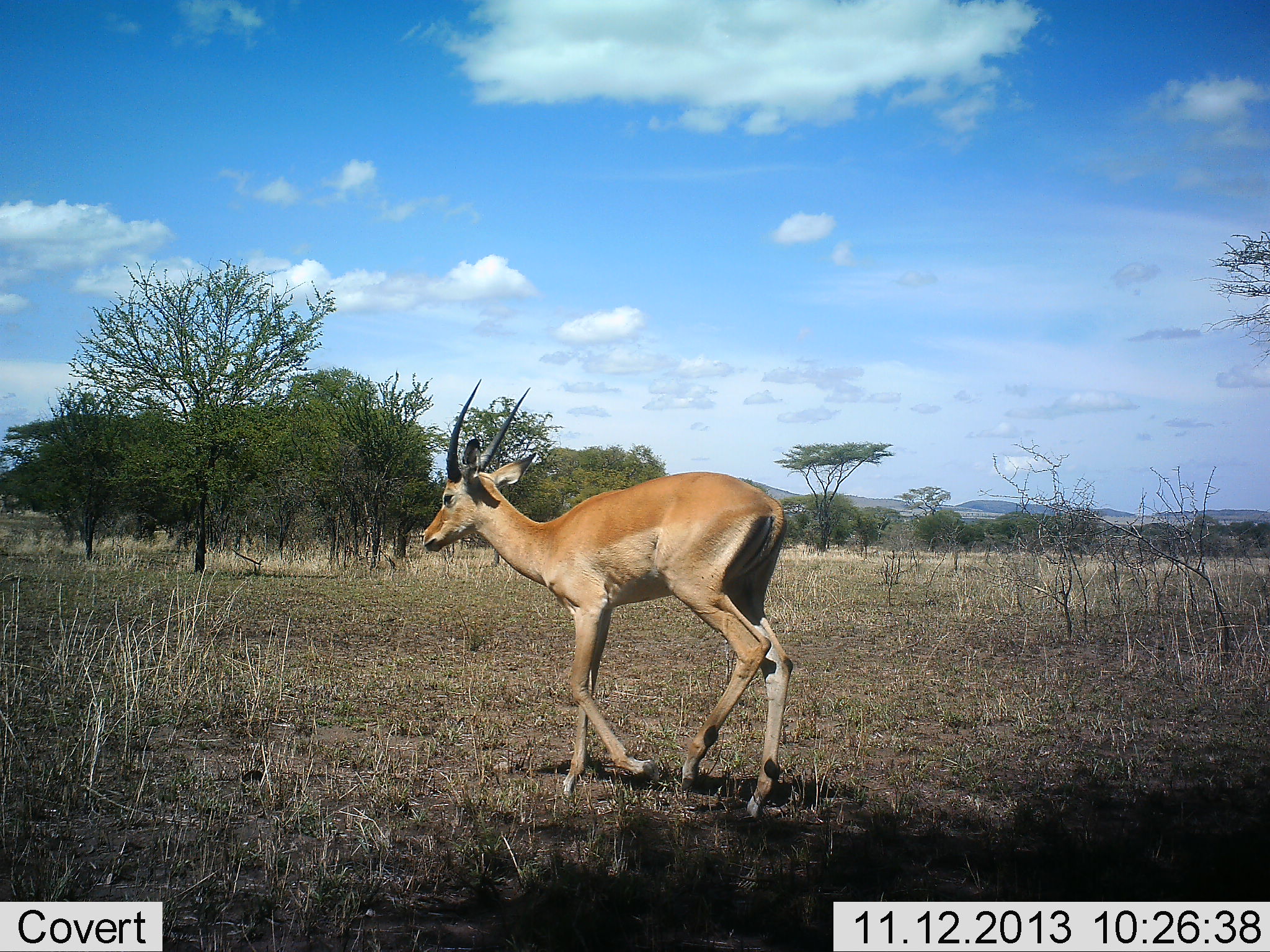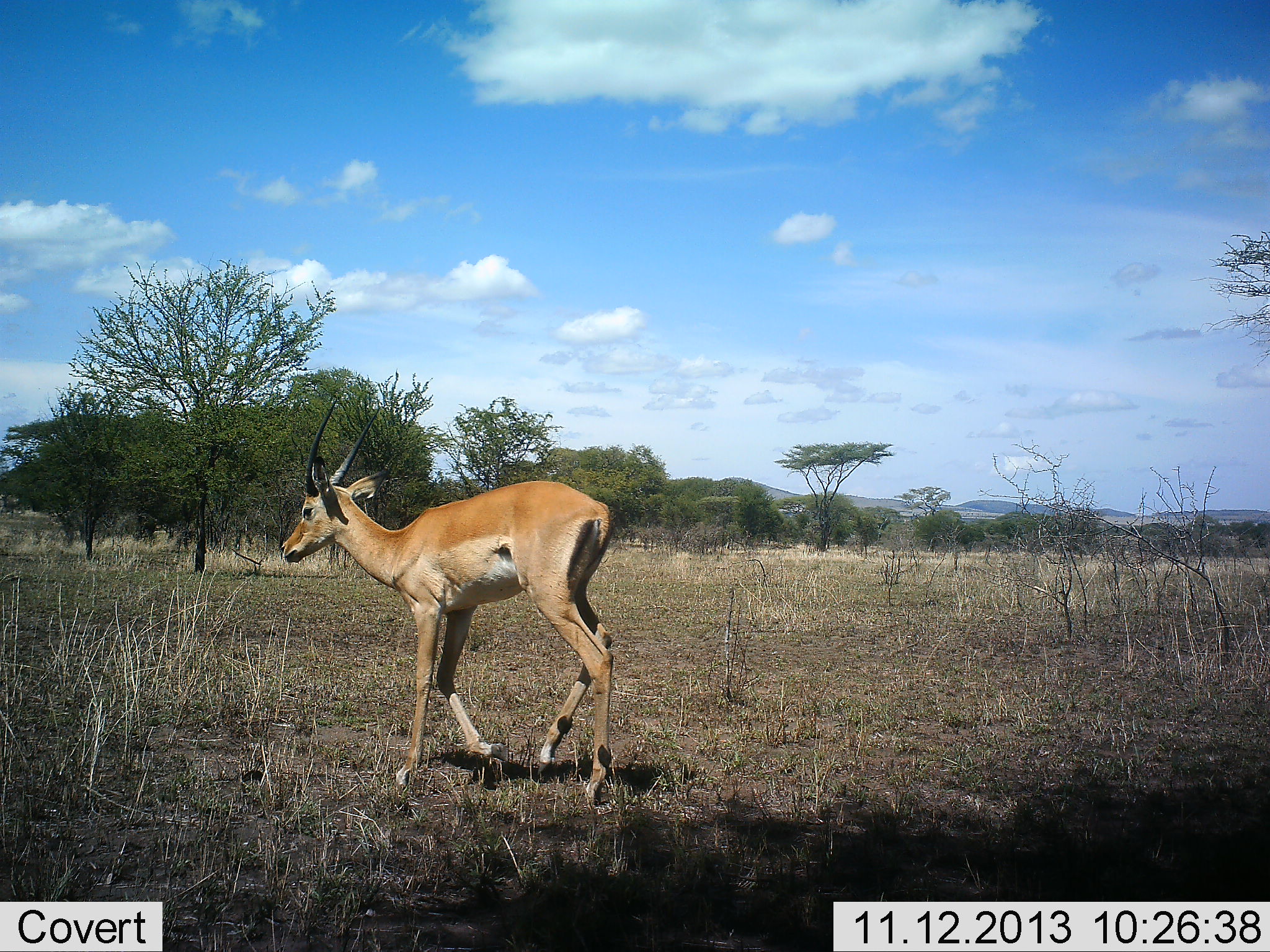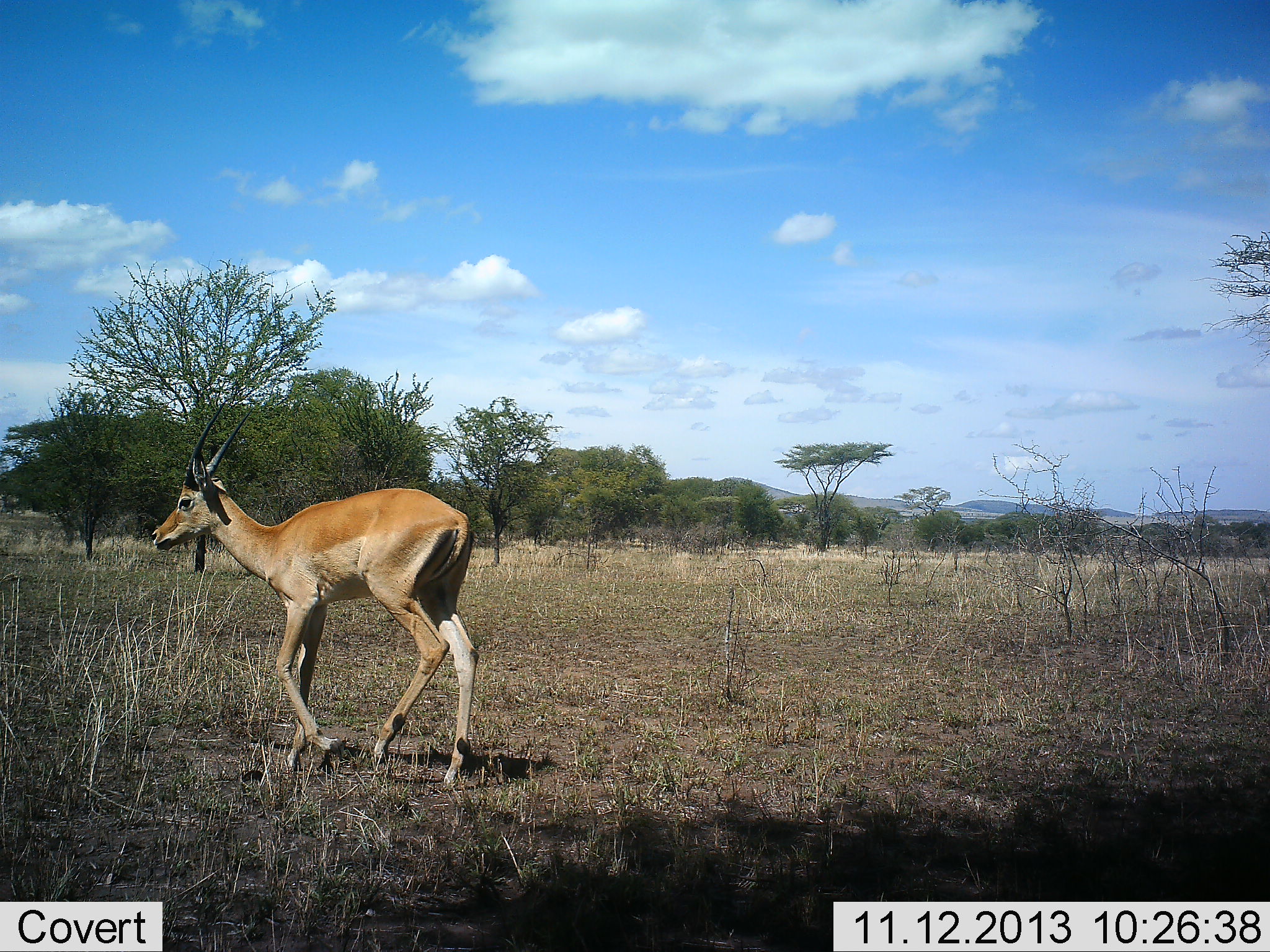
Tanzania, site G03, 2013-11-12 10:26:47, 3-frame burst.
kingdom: Animalia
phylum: Chordata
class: Mammalia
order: Artiodactyla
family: Bovidae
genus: Aepyceros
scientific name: Aepyceros melampus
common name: impala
Impala (Aepyceros melampus), count 1. Behavior (volunteer vote fractions): standing 10%, resting 0%, moving 100%, interacting 0%. Young present (vote fraction): 0%. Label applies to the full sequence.